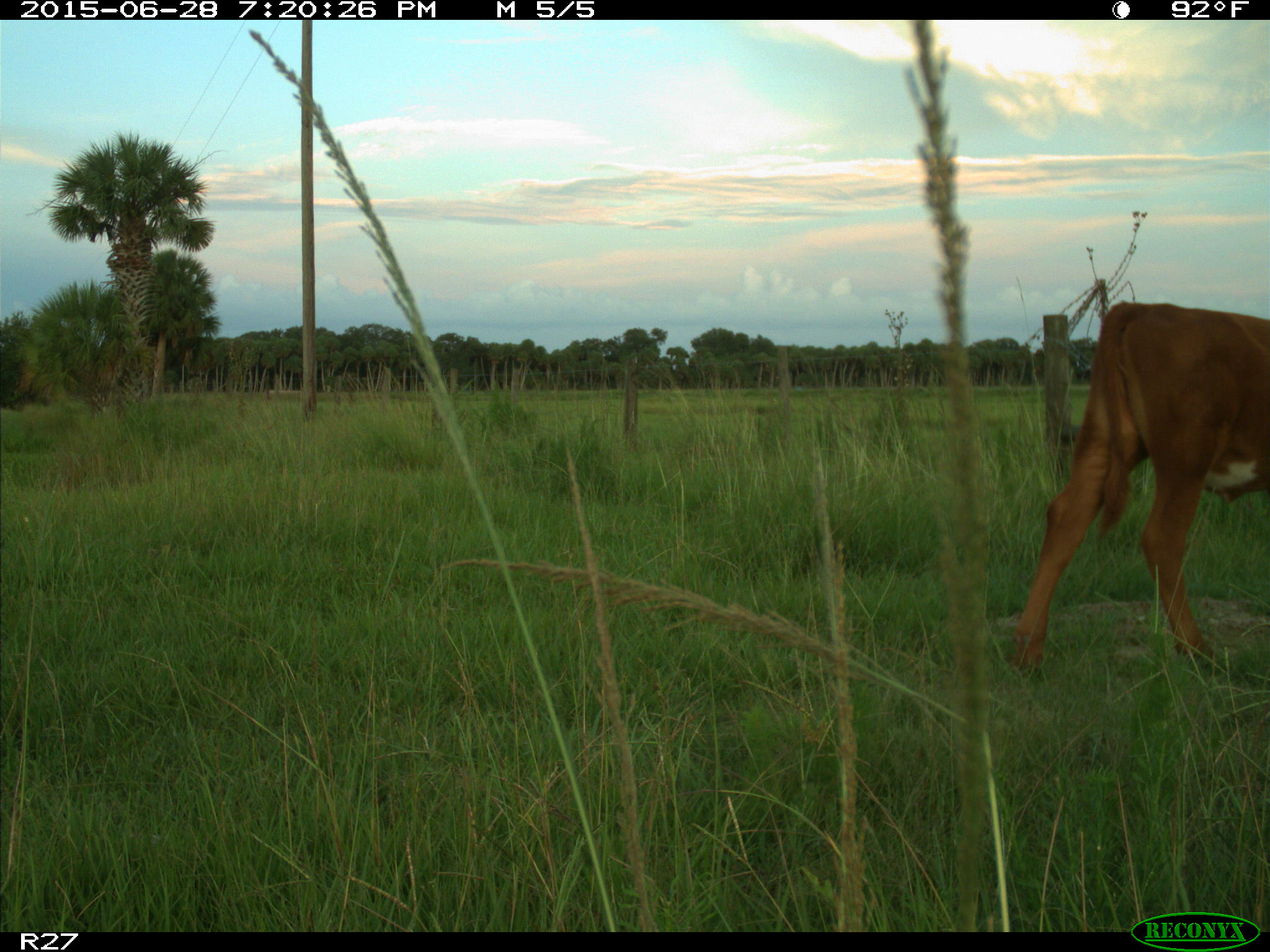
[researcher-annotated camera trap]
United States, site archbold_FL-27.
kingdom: Animalia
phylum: Chordata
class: Mammalia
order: Artiodactyla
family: Bovidae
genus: Bos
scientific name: Bos taurus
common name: domestic cow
Bos taurus (domestic cow).